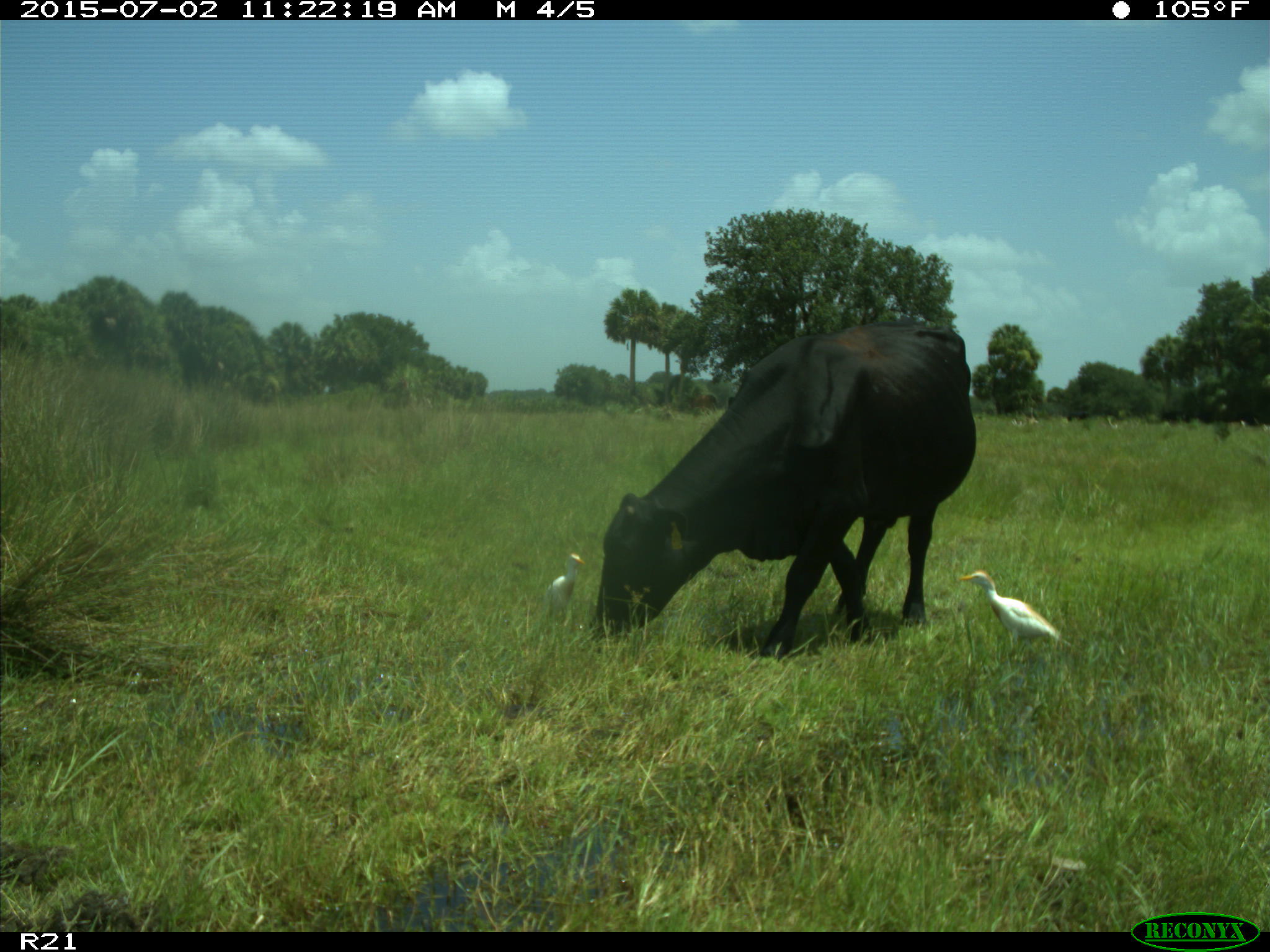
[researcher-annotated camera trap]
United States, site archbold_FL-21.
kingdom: Animalia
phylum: Chordata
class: Mammalia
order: Artiodactyla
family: Bovidae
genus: Bos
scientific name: Bos taurus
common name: domestic cow